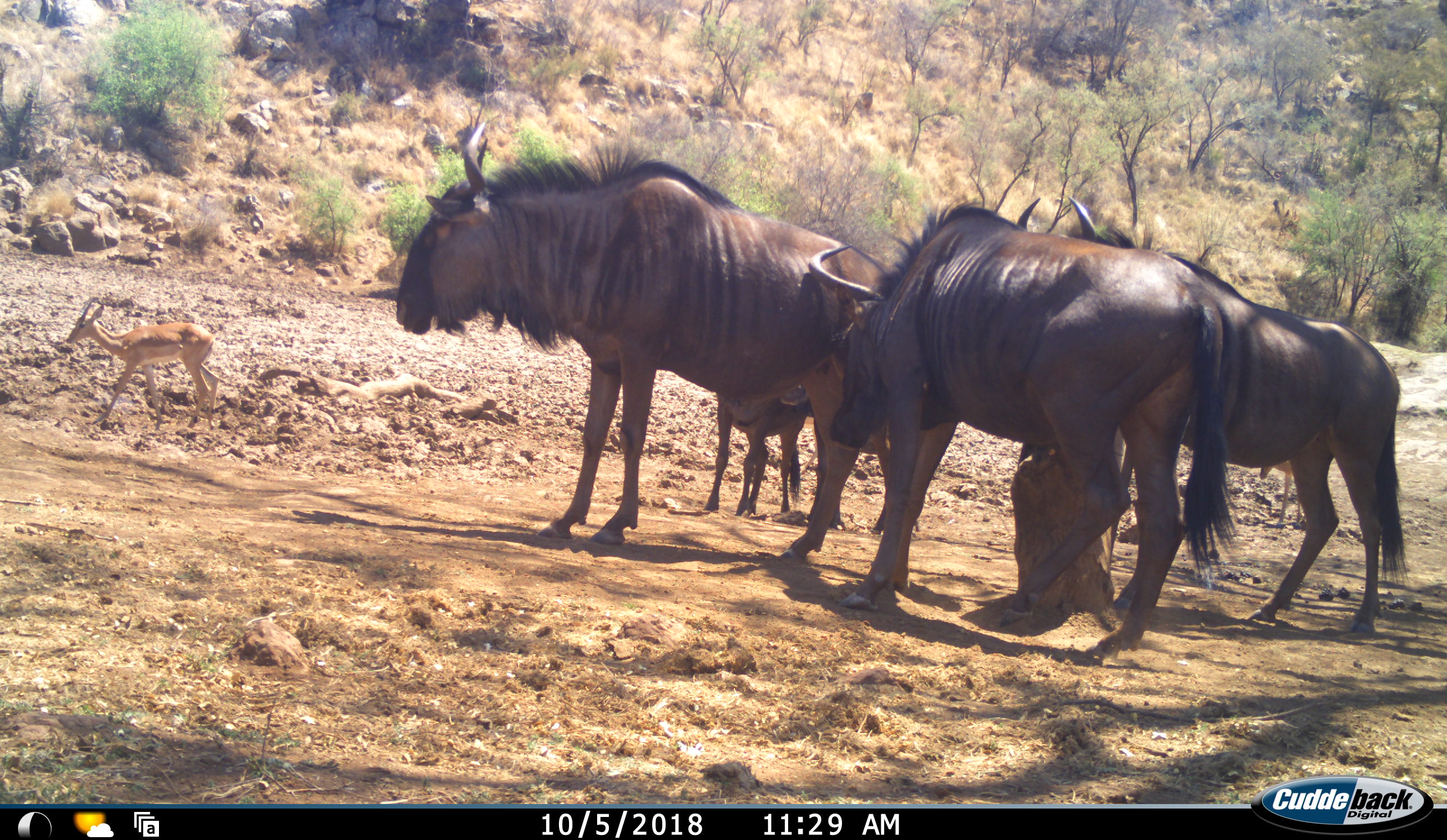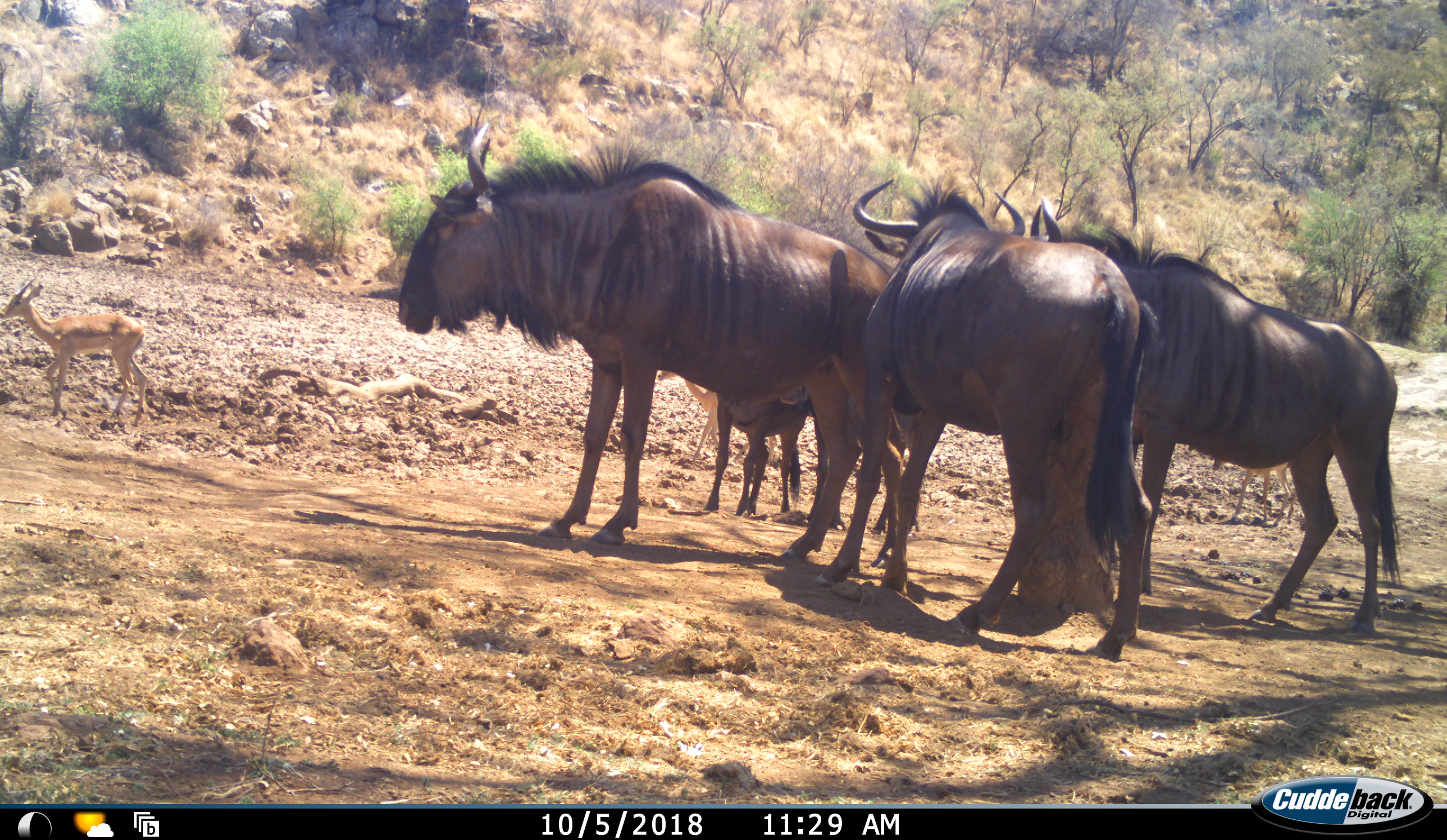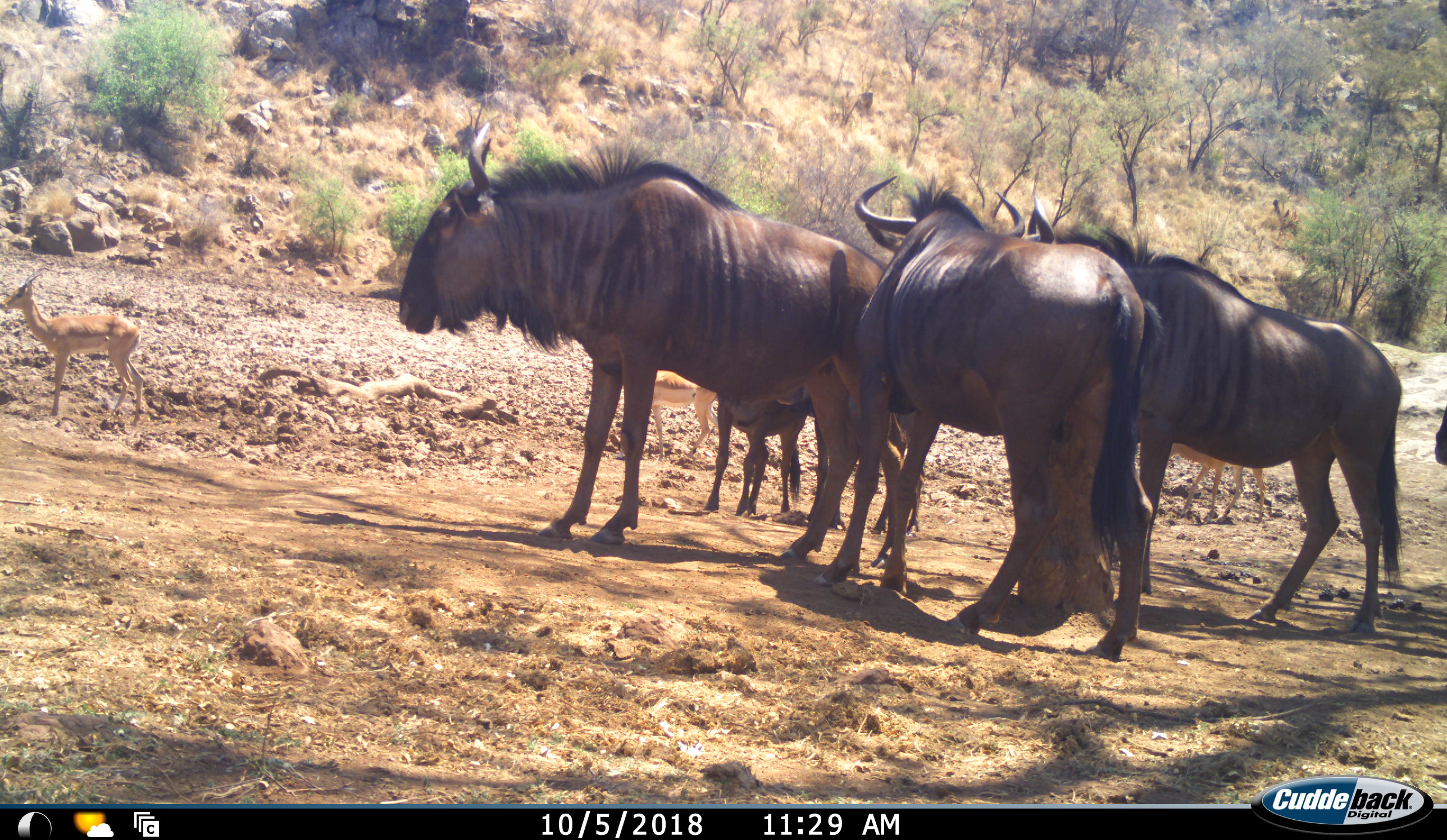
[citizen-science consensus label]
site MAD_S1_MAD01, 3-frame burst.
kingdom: Animalia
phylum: Chordata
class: Mammalia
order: Artiodactyla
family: Bovidae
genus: Aepyceros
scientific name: Aepyceros melampus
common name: impala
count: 3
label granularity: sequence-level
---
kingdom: Animalia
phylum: Chordata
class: Mammalia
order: Artiodactyla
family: Bovidae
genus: Connochaetes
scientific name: Connochaetes taurinus taurinus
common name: blue wildebeest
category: wildebeestblue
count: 5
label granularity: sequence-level